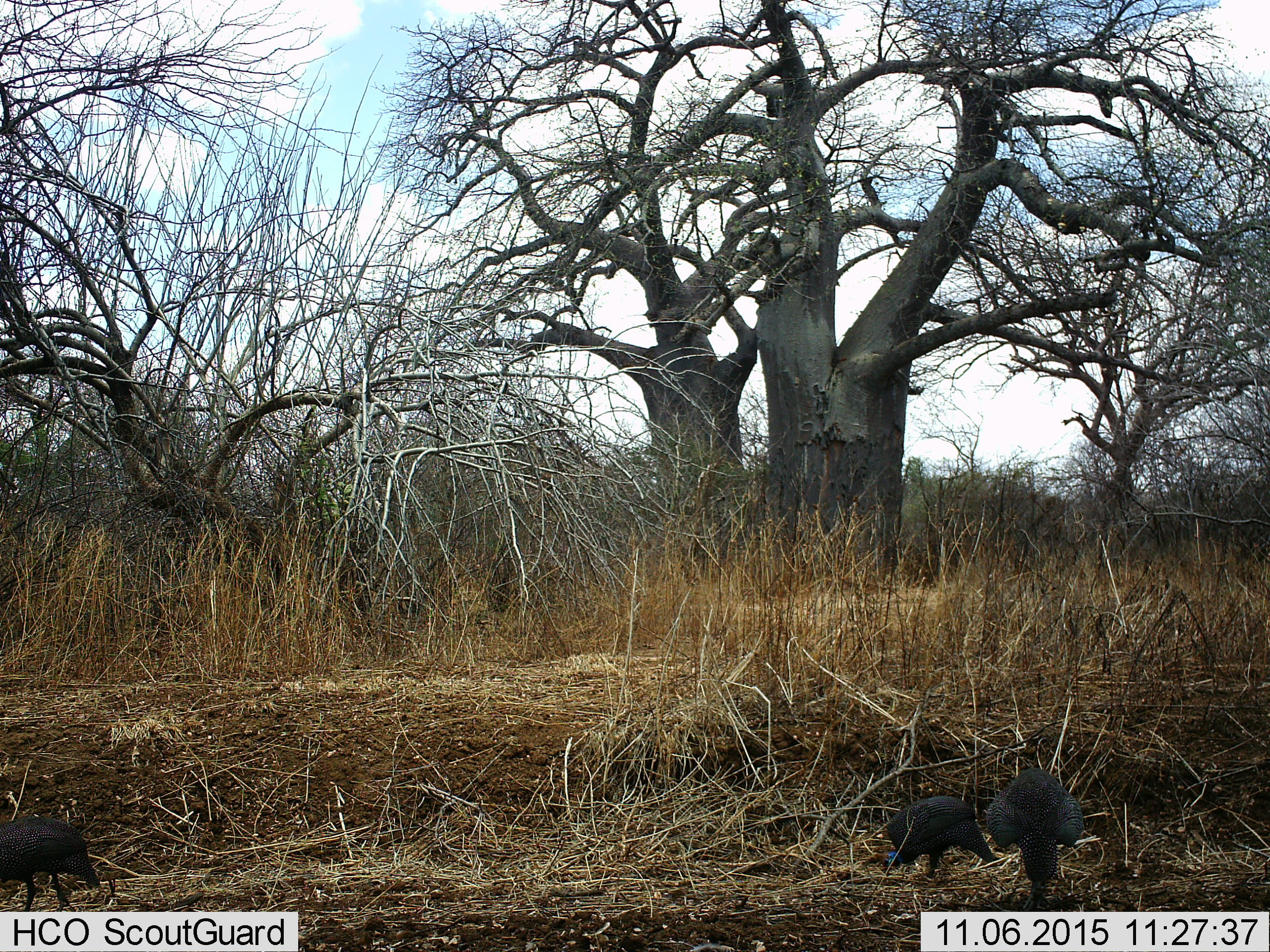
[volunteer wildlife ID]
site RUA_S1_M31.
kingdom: Animalia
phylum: Chordata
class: Aves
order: Galliformes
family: Numididae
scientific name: Numididae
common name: guineafowl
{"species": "guineafowl (Numididae)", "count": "3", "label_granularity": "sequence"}